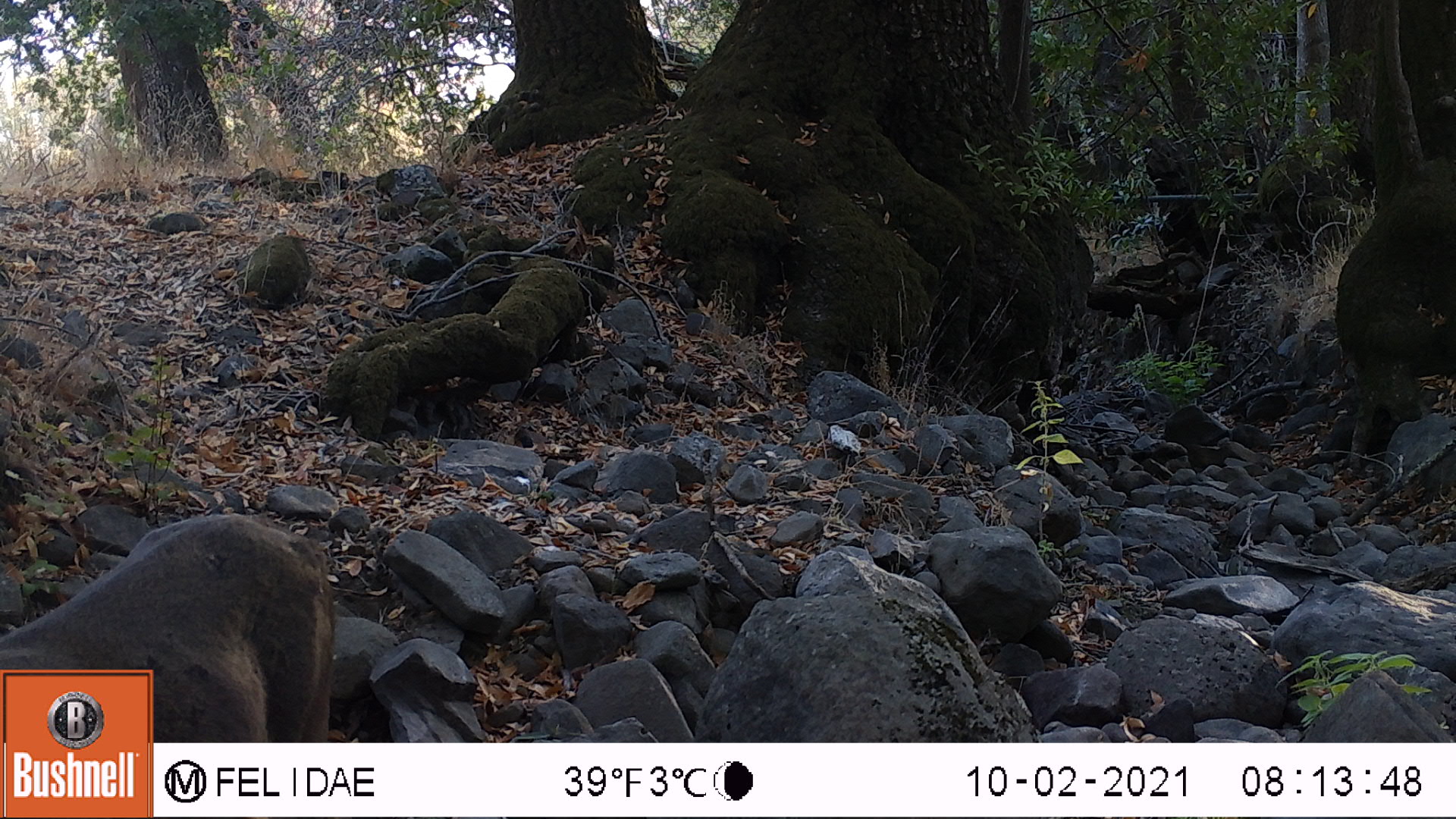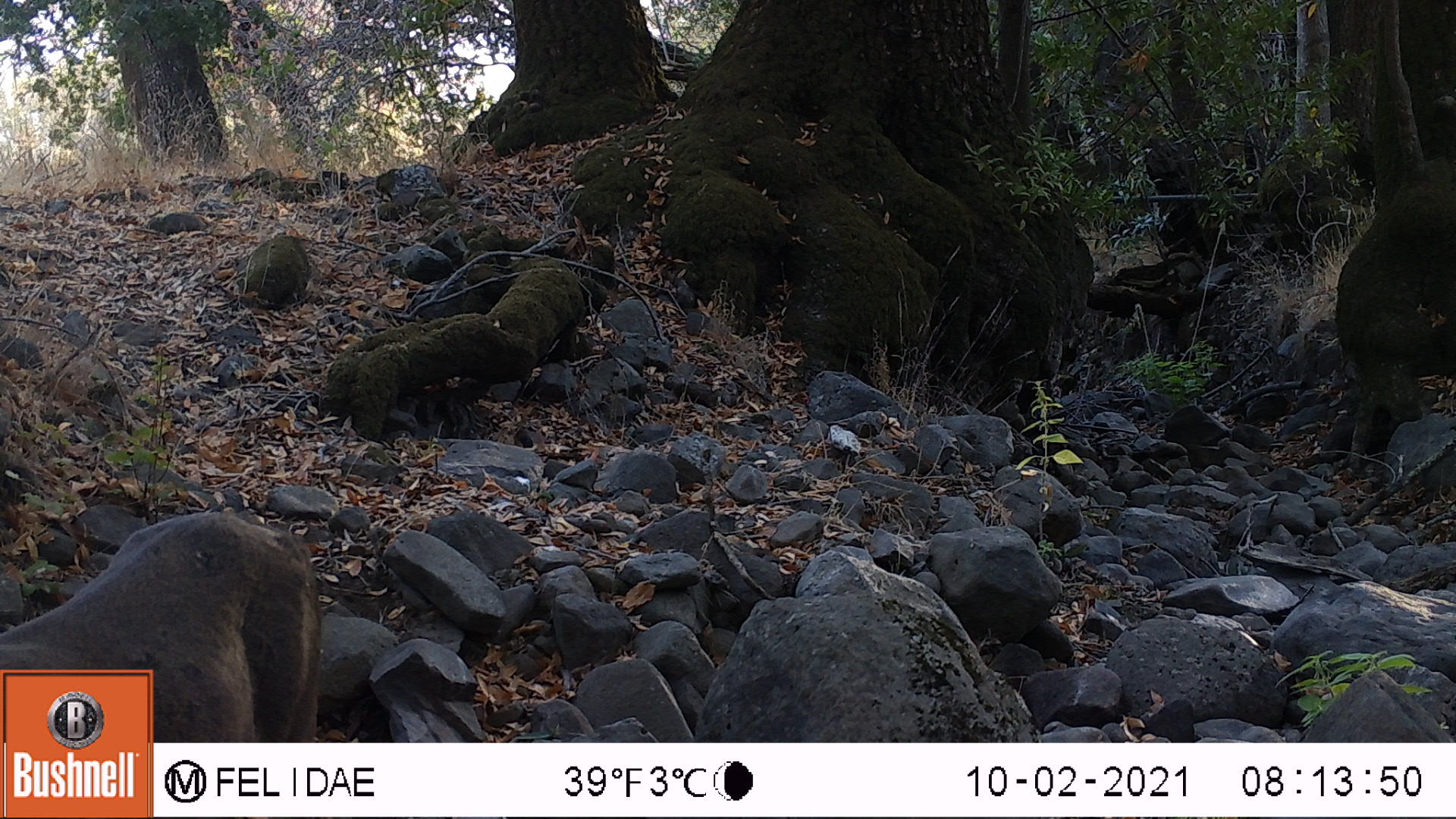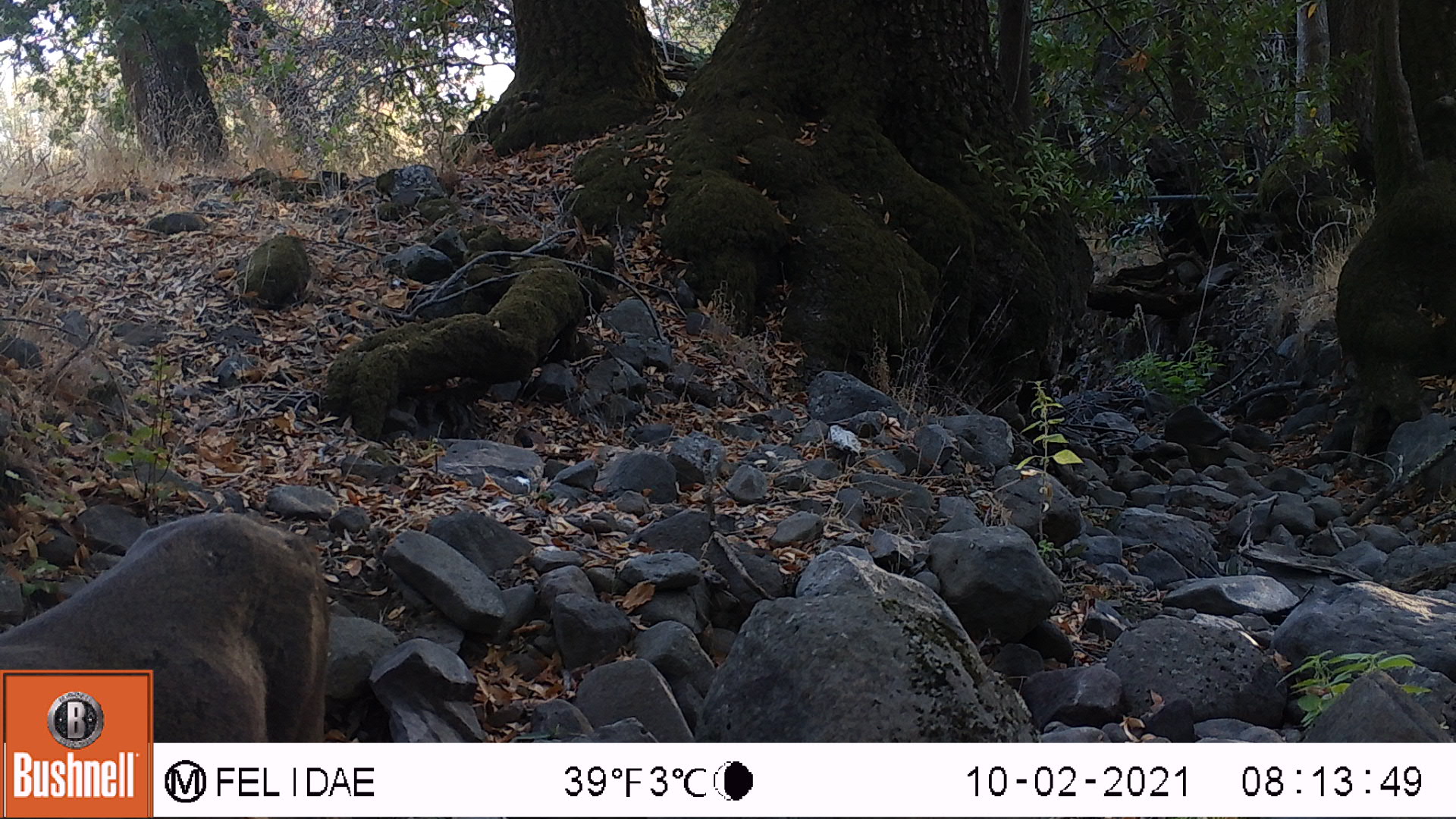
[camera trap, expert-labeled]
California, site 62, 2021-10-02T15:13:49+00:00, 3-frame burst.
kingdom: Animalia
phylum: Chordata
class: Mammalia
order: Artiodactyla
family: Cervidae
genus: Odocoileus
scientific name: Odocoileus hemionus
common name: mule deer